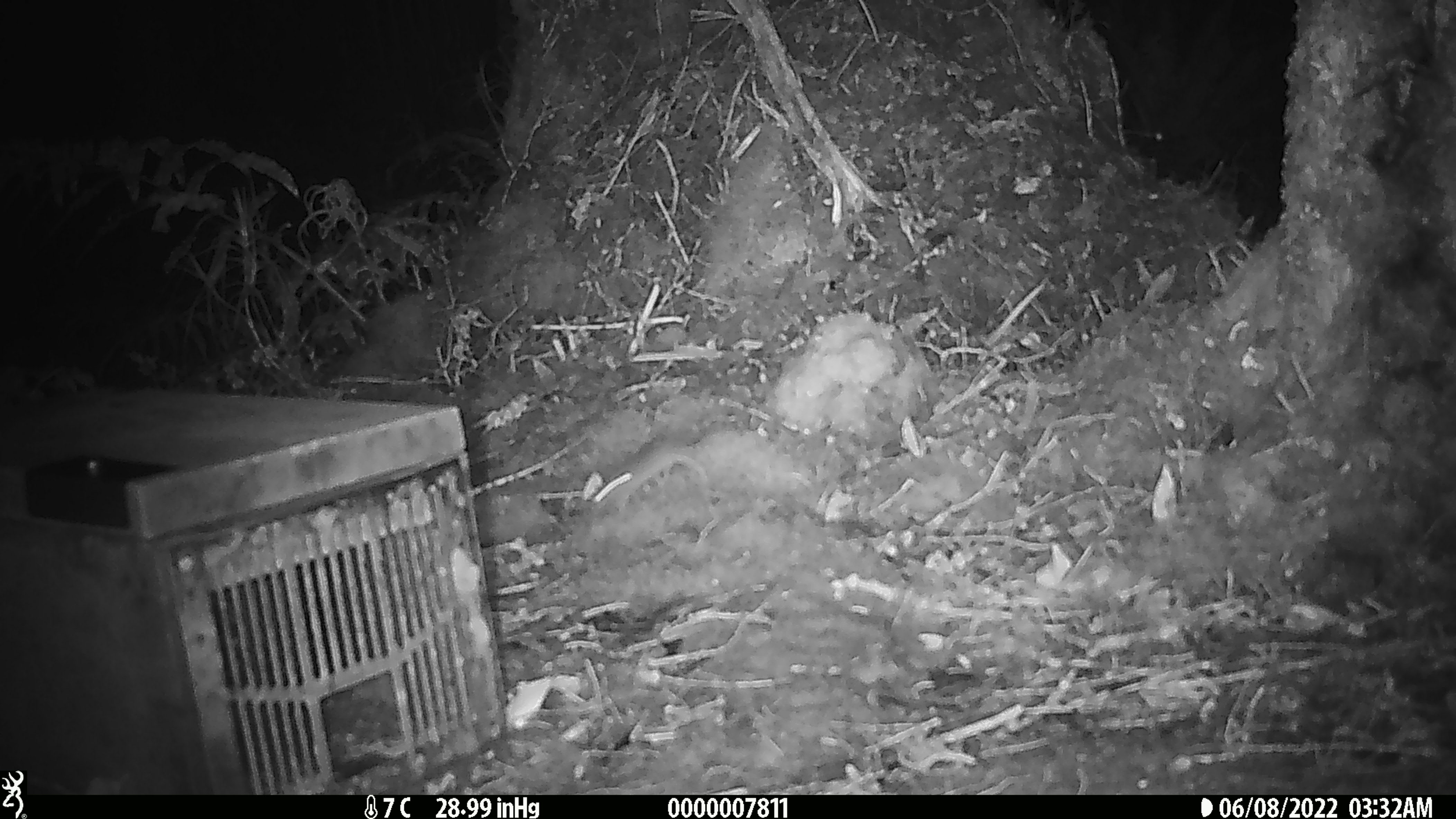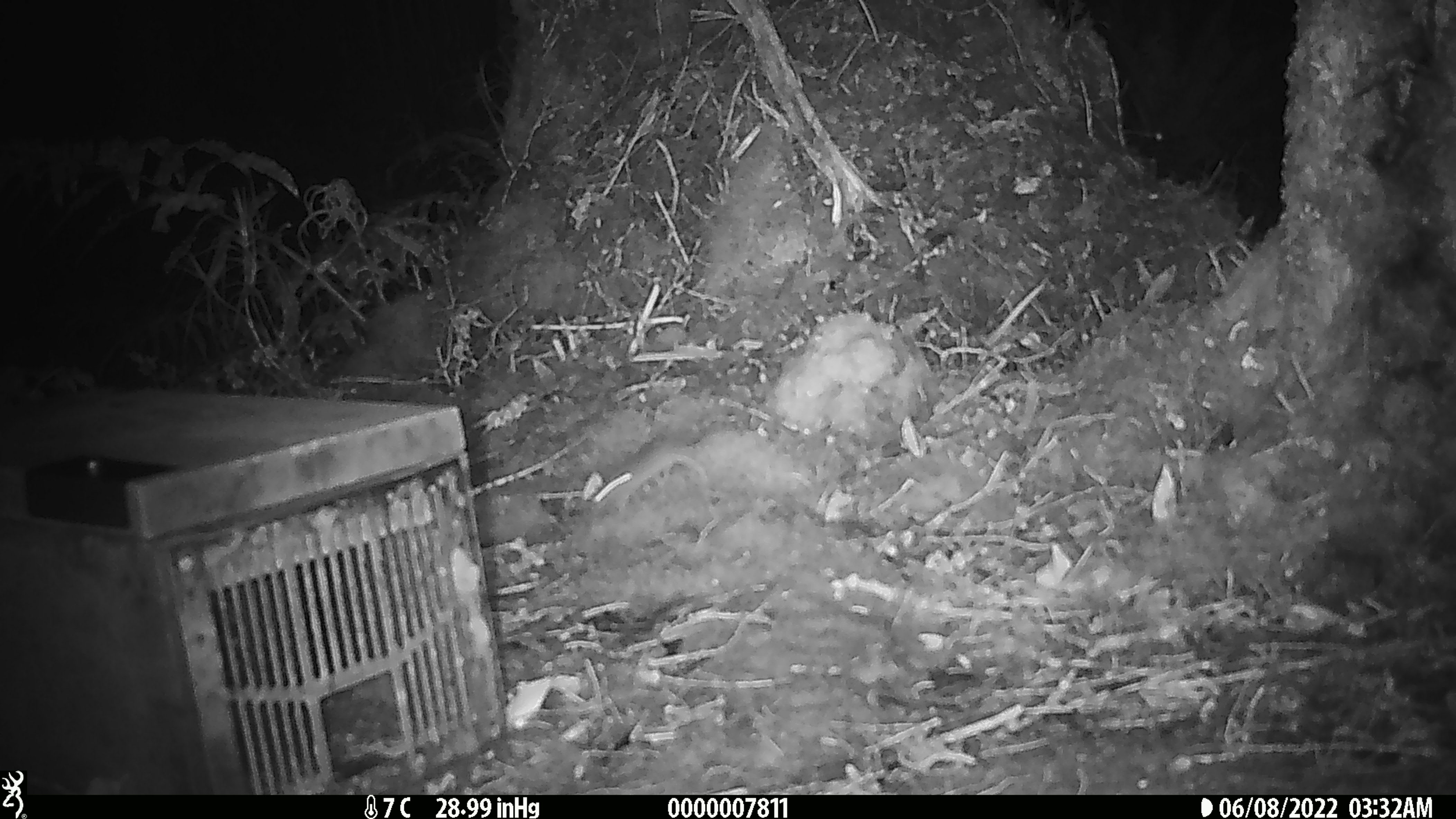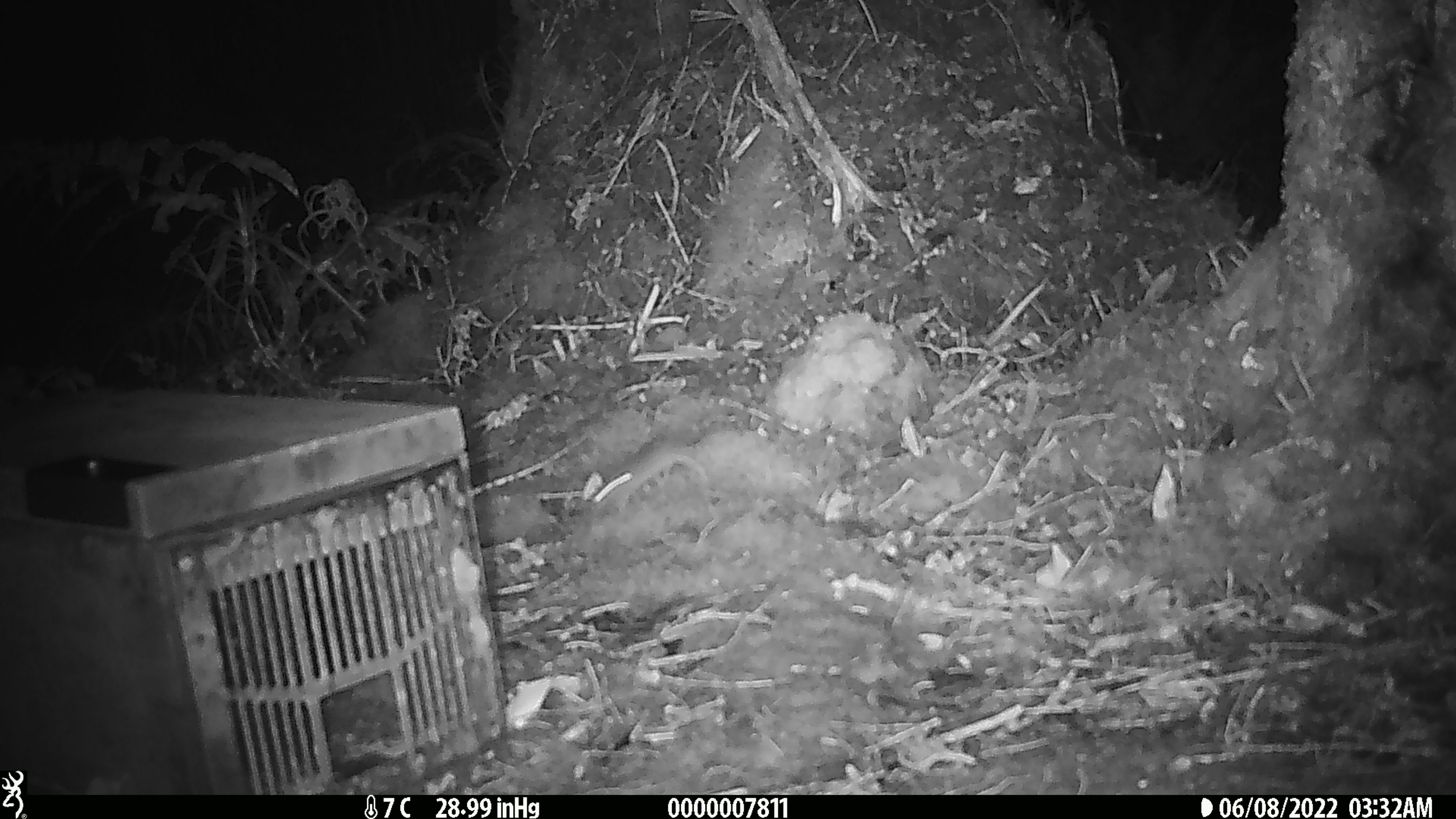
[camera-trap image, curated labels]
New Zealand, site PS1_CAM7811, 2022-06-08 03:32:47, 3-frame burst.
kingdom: Animalia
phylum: Chordata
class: Mammalia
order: Rodentia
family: Muridae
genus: Mus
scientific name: Mus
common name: mouse